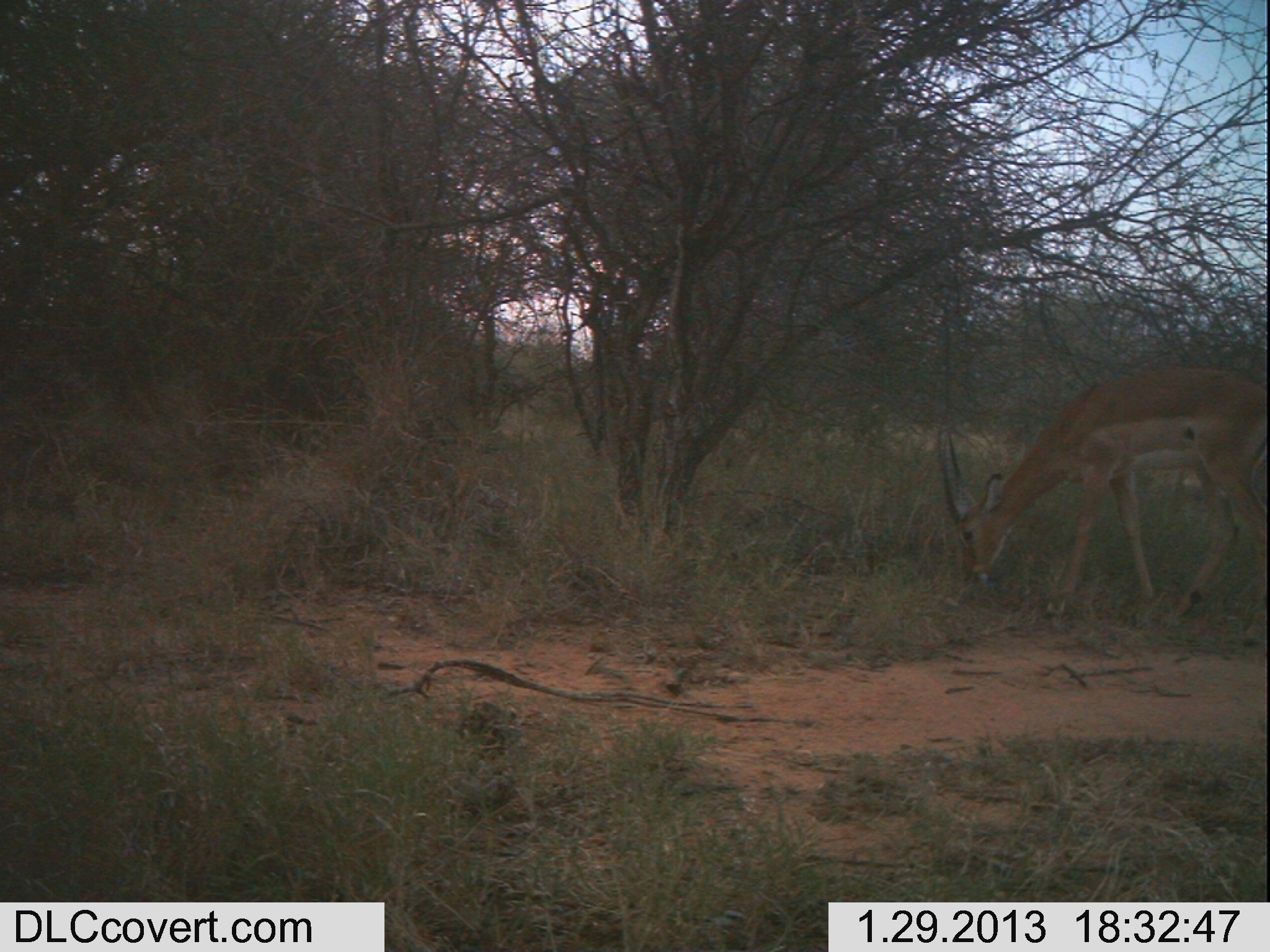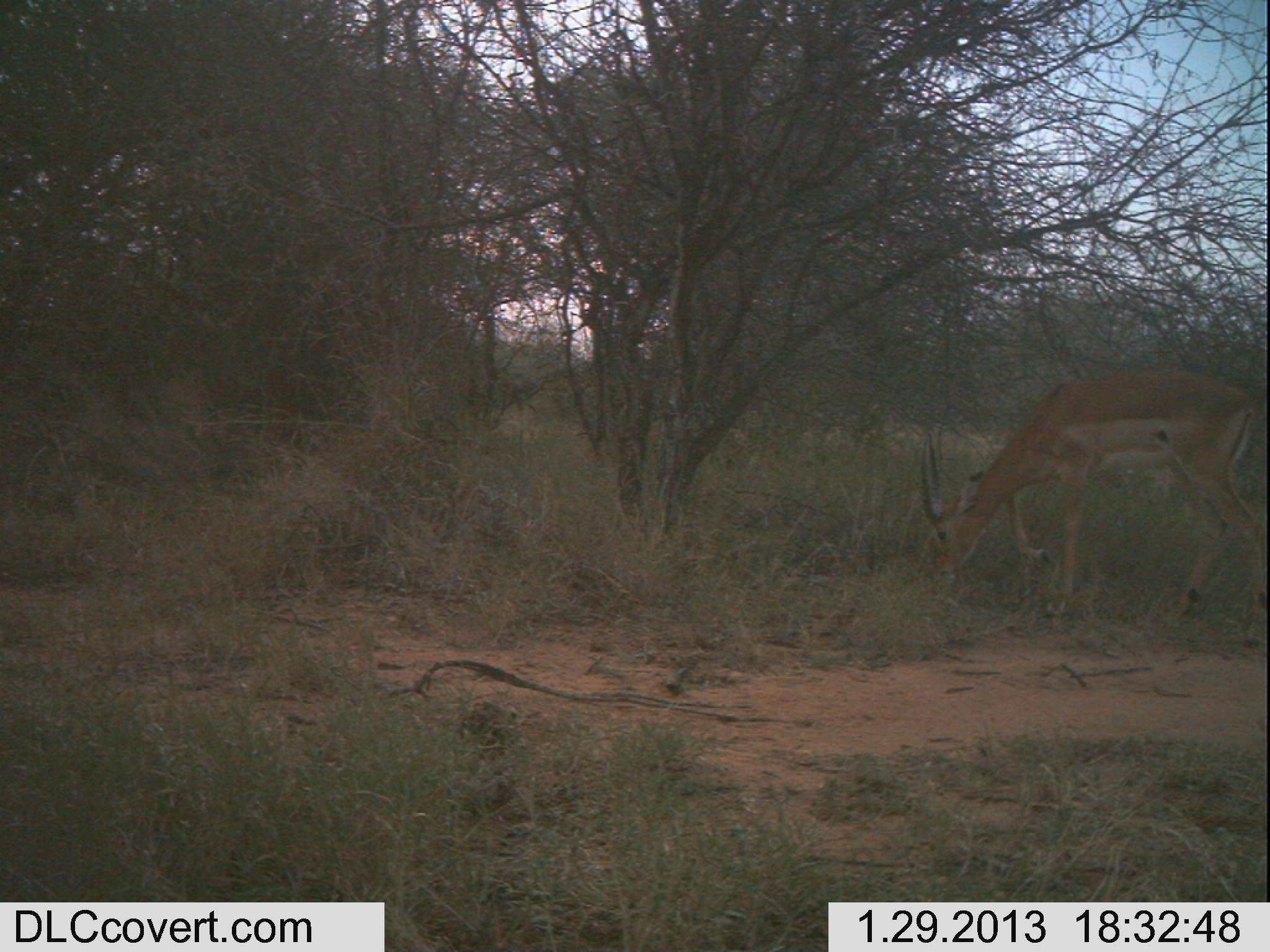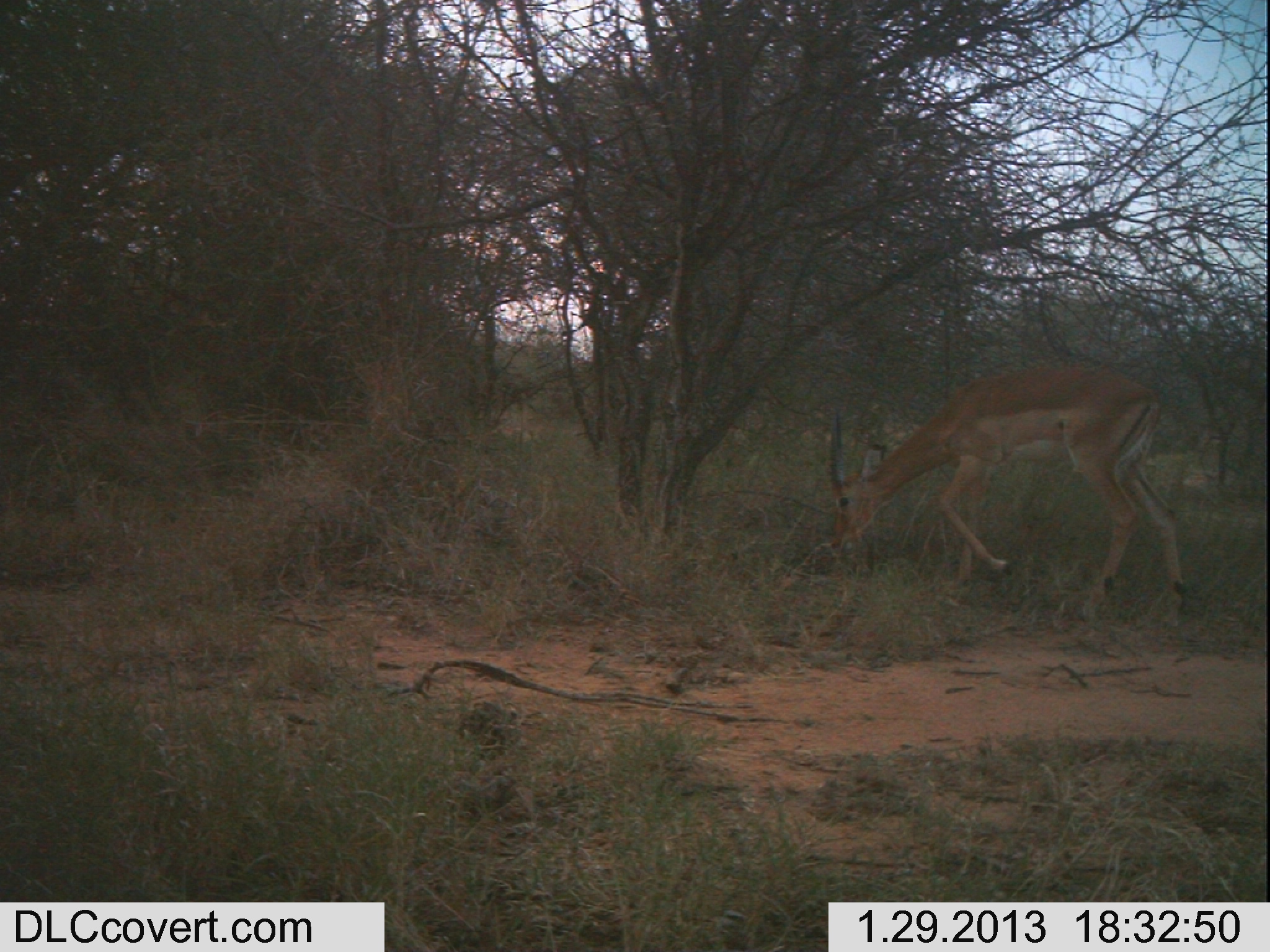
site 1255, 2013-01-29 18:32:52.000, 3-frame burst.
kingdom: Animalia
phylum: Chordata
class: Mammalia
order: Artiodactyla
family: Bovidae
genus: Aepyceros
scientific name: Aepyceros melampus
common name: impala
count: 1